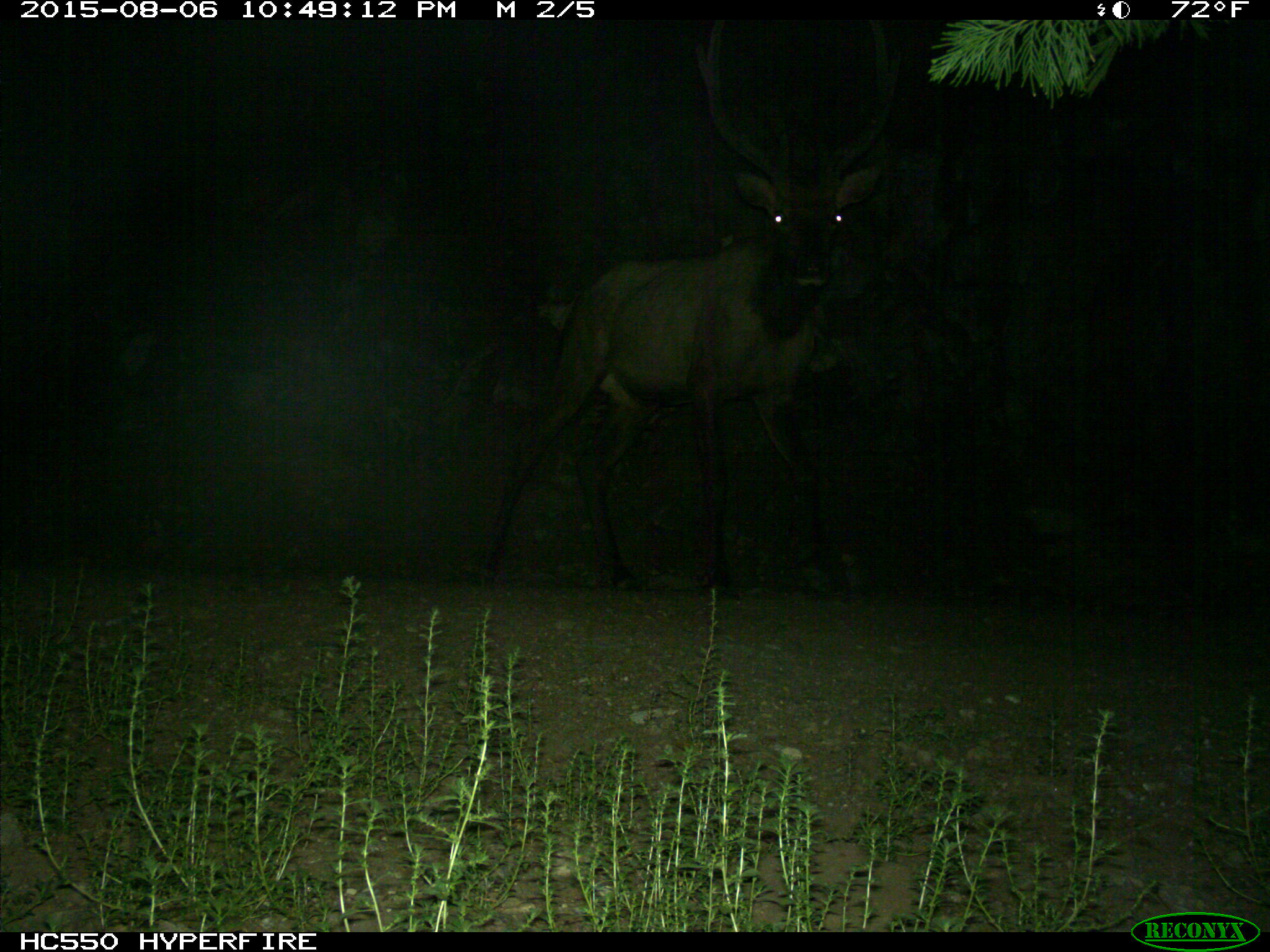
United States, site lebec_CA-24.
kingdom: Animalia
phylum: Chordata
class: Mammalia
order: Artiodactyla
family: Cervidae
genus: Cervus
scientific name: Cervus canadensis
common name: elk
Cervus canadensis (elk).